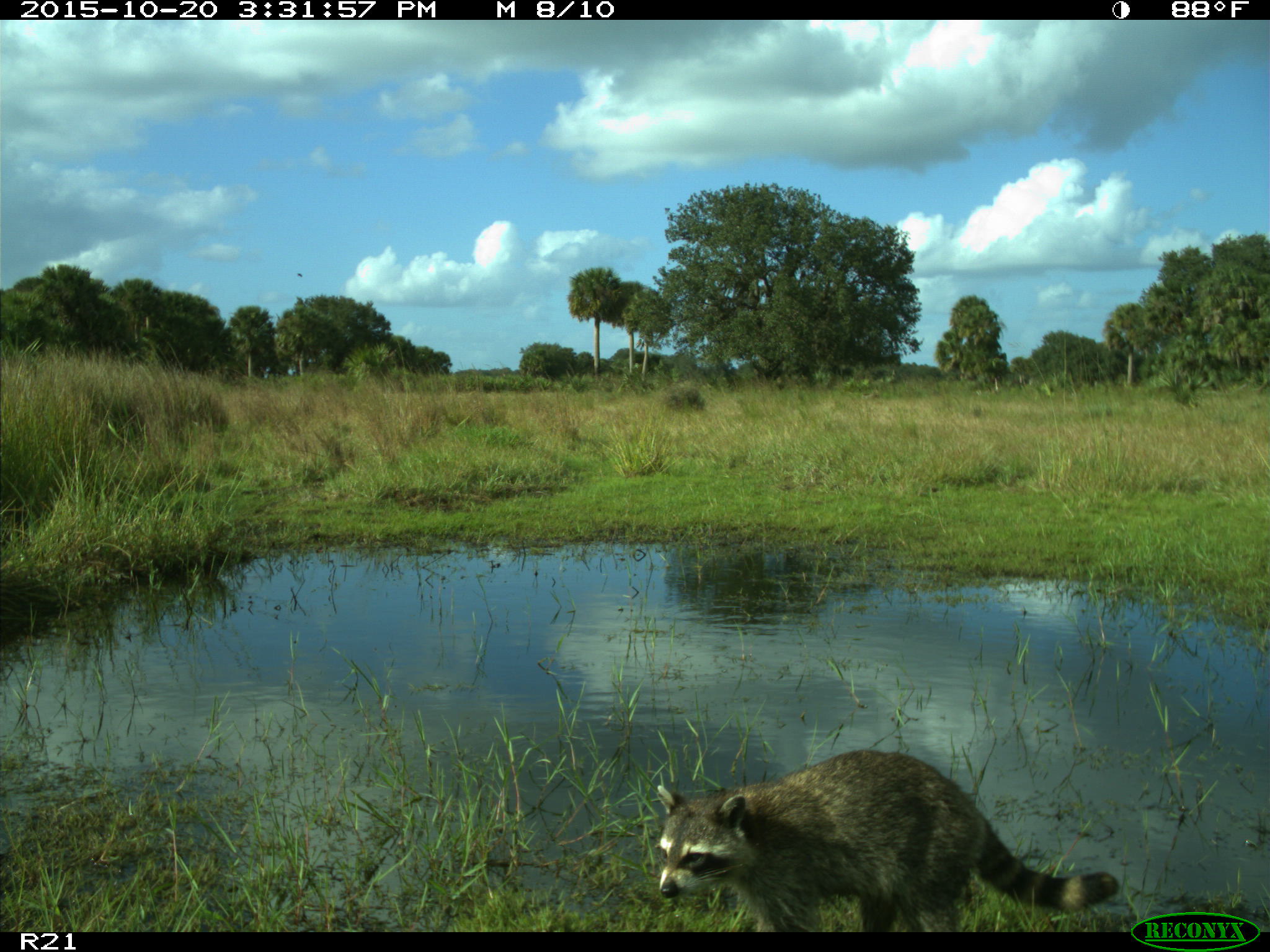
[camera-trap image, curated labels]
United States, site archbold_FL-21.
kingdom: Animalia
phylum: Chordata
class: Mammalia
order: Carnivora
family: Procyonidae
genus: Procyon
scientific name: Procyon lotor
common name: common raccoon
Procyon lotor (common raccoon).